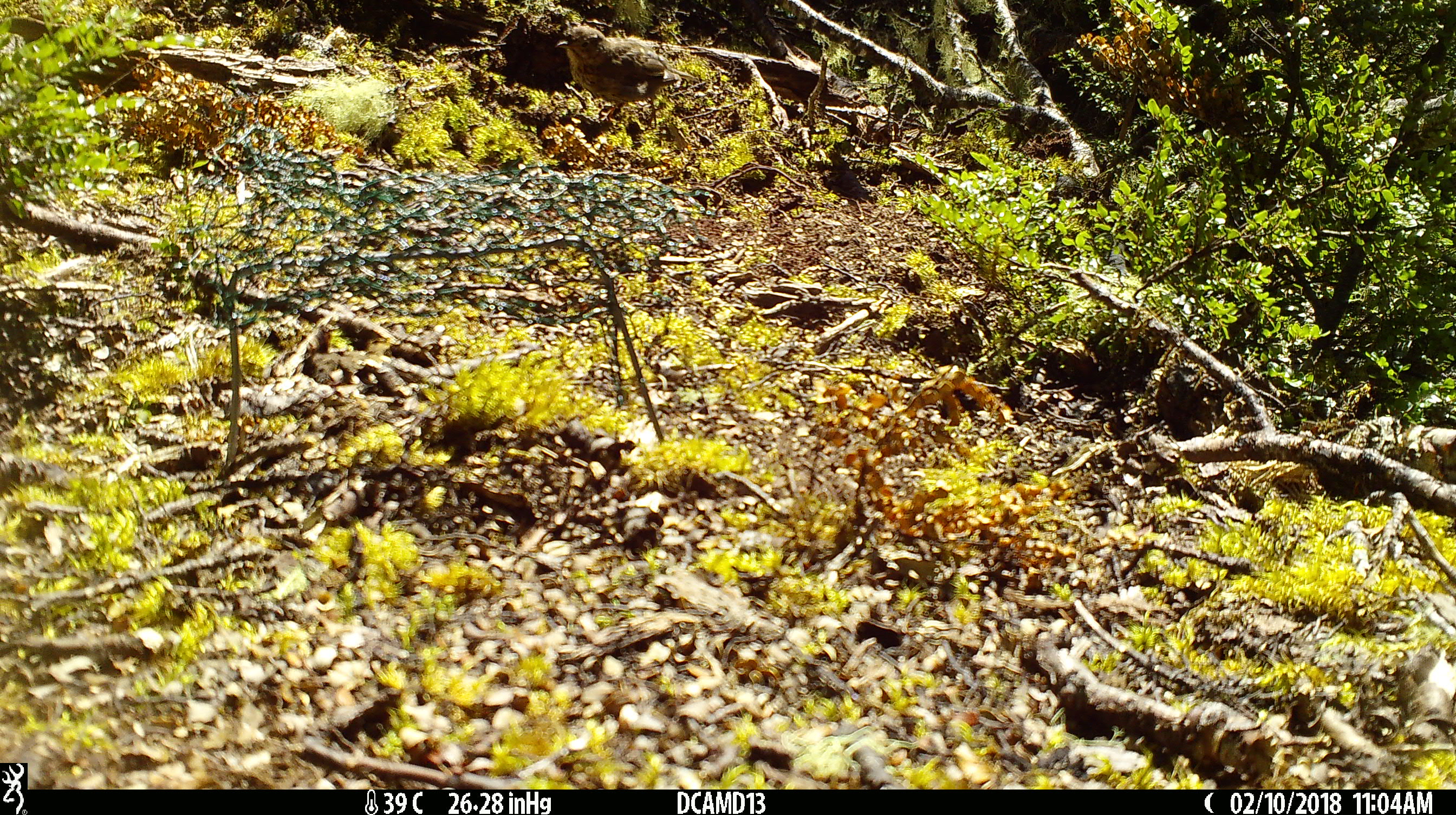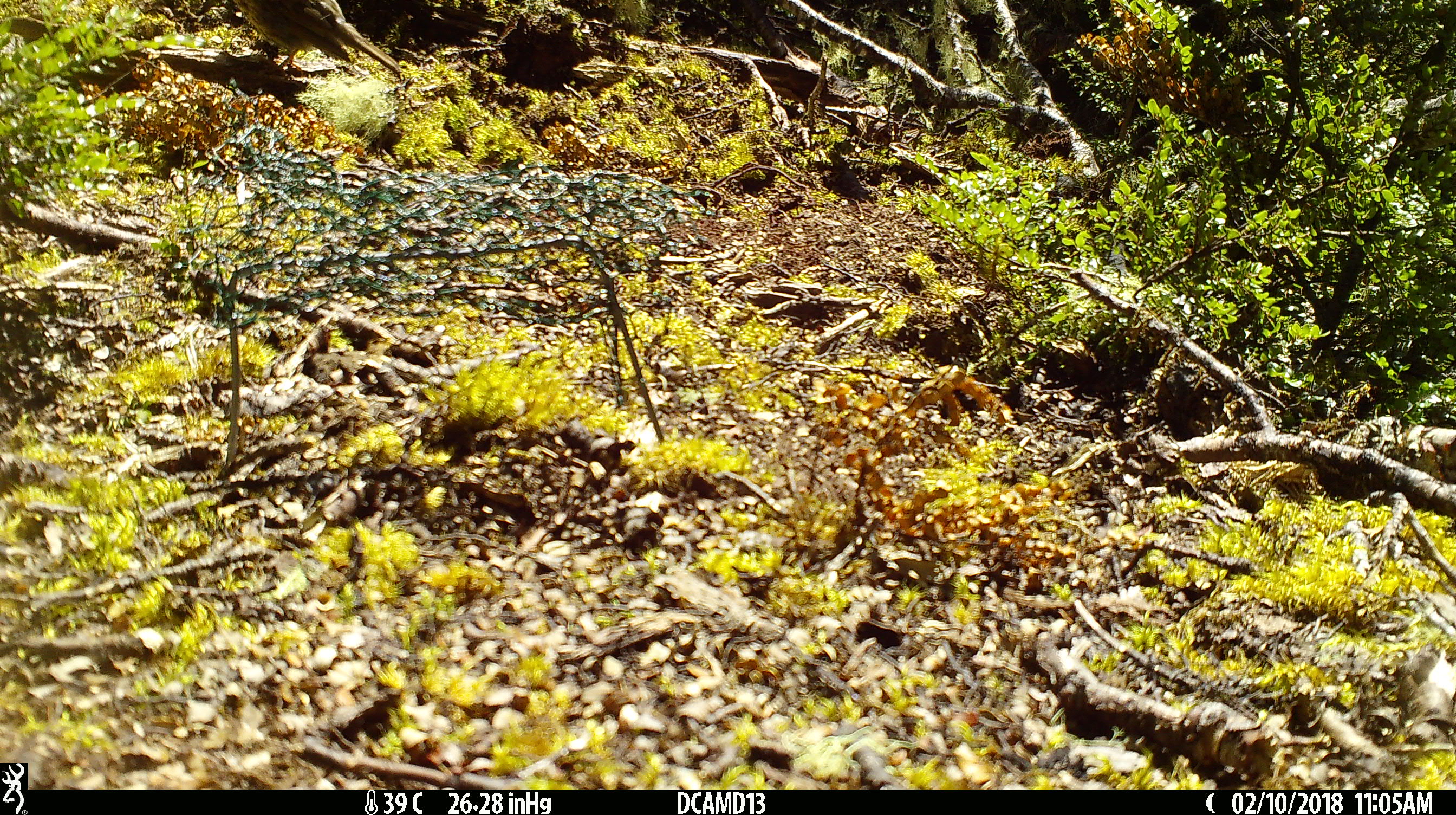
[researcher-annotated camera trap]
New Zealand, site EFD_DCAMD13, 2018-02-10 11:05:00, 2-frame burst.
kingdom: Animalia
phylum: Chordata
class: Aves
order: Passeriformes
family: Turdidae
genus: Turdus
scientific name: Turdus philomelos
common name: song thrush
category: thrush